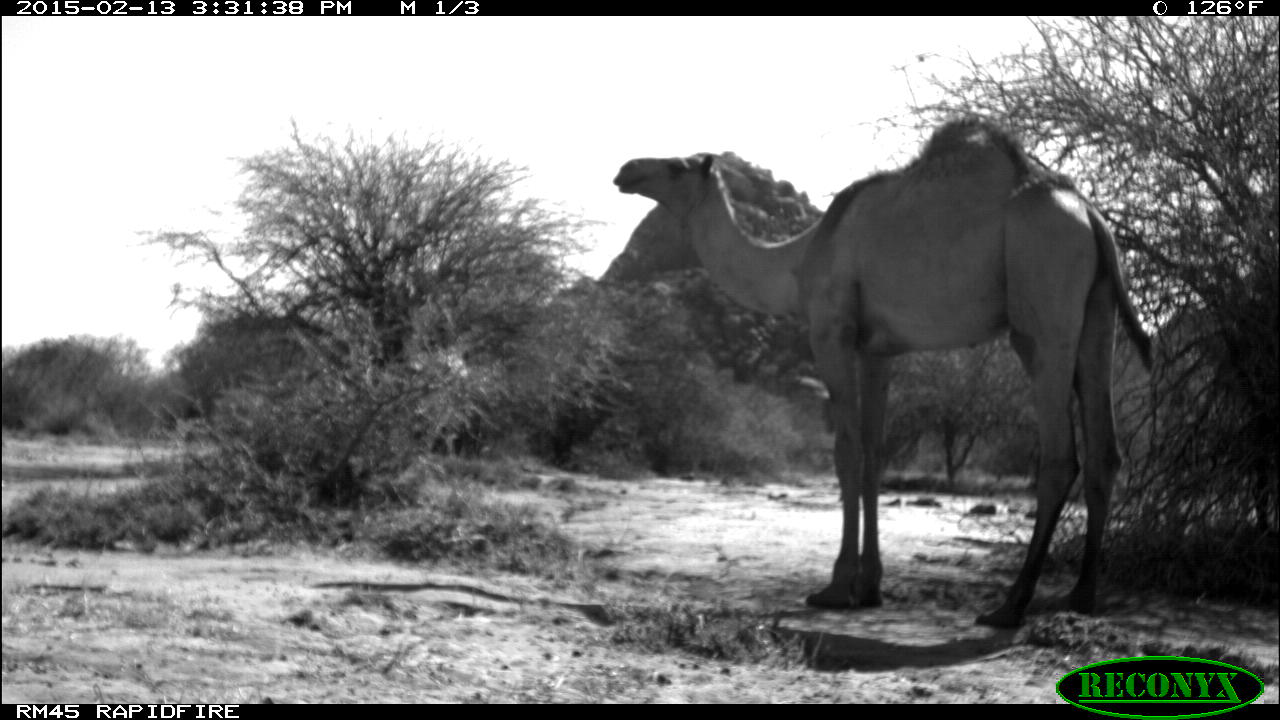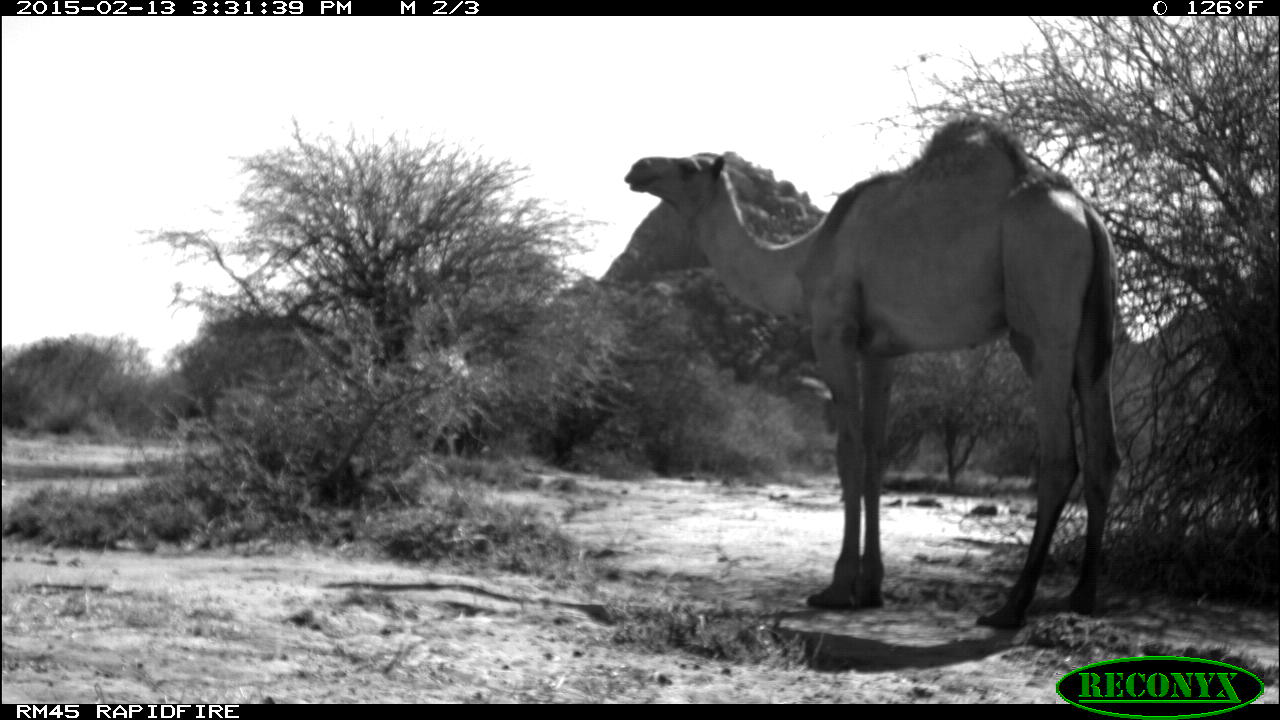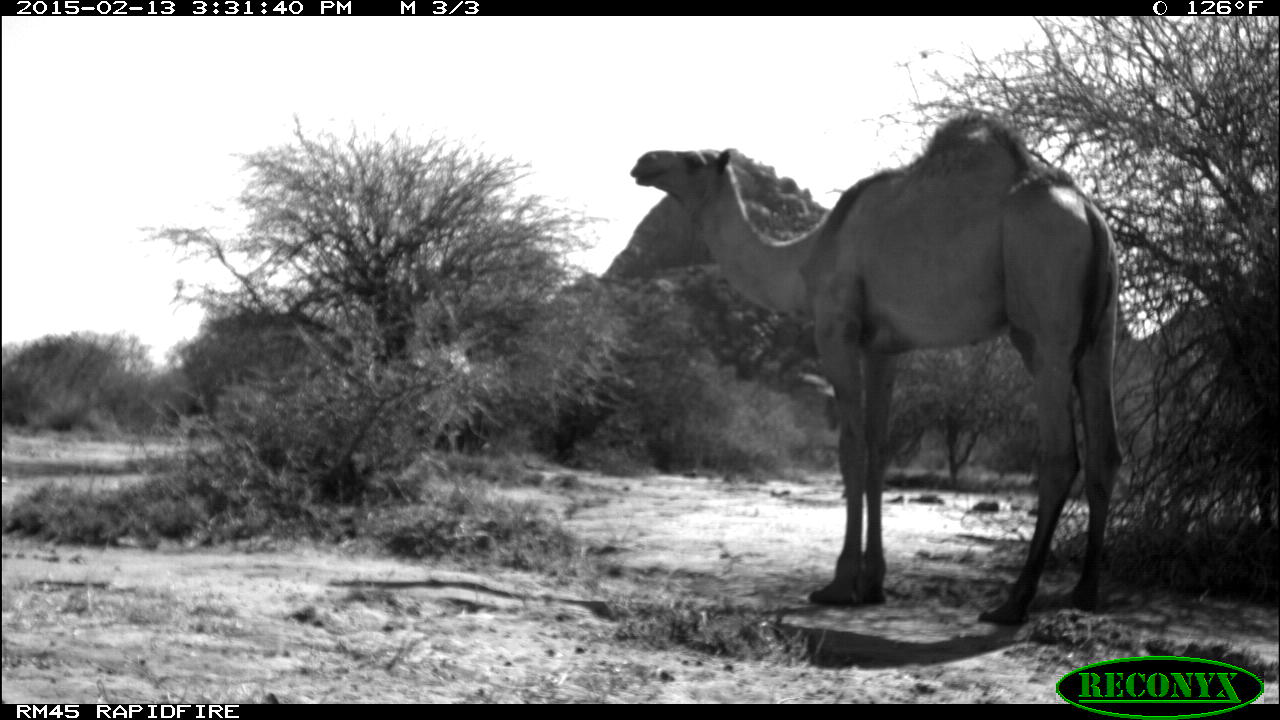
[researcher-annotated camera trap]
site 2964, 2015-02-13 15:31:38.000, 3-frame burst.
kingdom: Animalia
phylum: Chordata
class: Mammalia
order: Artiodactyla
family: Camelidae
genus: Camelus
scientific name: Camelus dromedarius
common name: dromedary camel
Camelus dromedarius (dromedary camel), count 2.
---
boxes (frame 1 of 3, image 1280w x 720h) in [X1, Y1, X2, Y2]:
camelus dromedarius: [608, 114, 1154, 628]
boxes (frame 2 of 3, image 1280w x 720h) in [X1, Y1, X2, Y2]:
camelus dromedarius: [612, 121, 1121, 630]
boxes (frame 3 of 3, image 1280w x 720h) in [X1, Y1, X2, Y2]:
camelus dromedarius: [626, 116, 1127, 625]